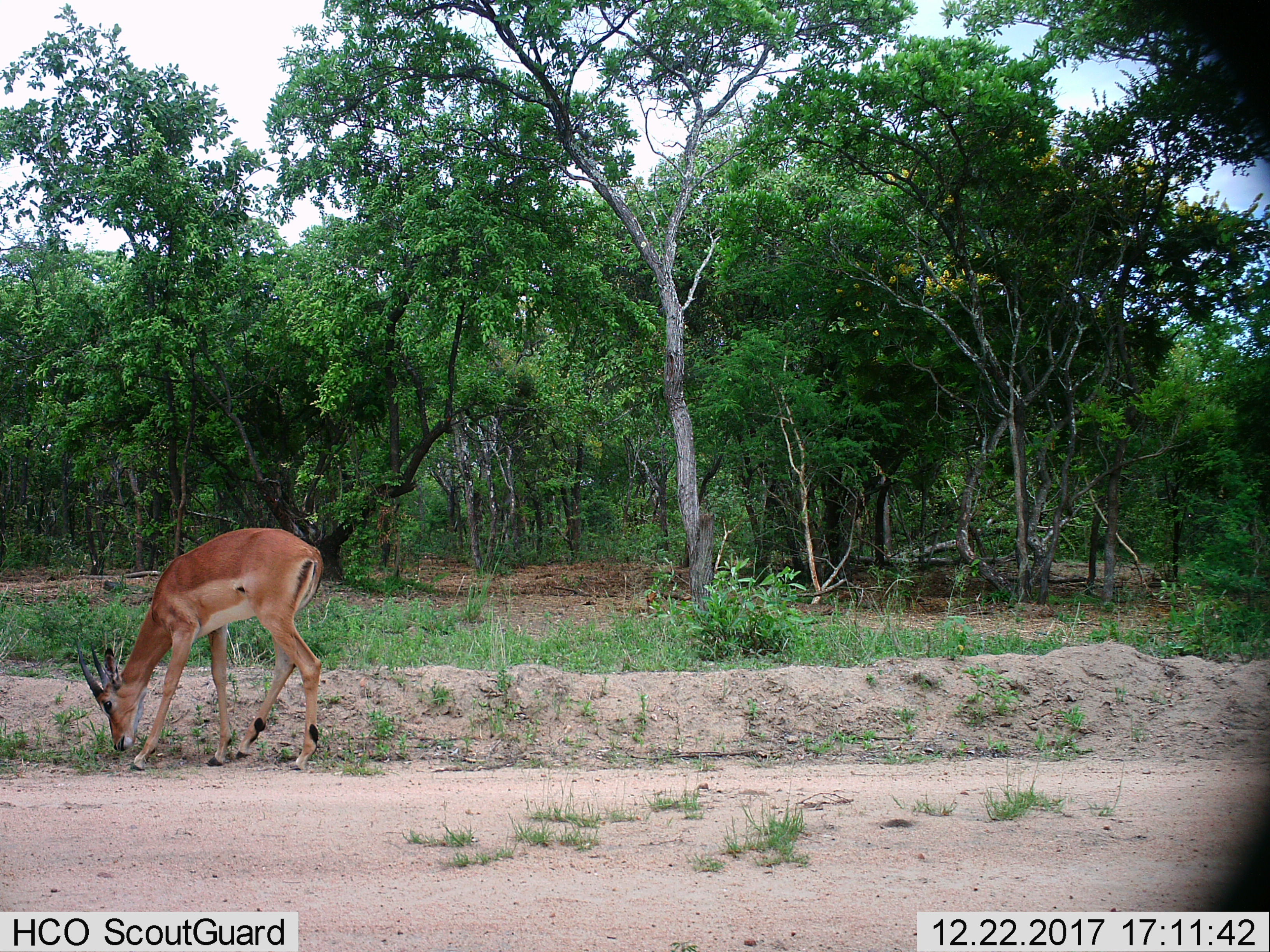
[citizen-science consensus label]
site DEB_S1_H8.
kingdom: Animalia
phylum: Chordata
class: Mammalia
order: Artiodactyla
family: Bovidae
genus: Aepyceros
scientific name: Aepyceros melampus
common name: impala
Impala (Aepyceros melampus), count 1. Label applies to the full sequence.